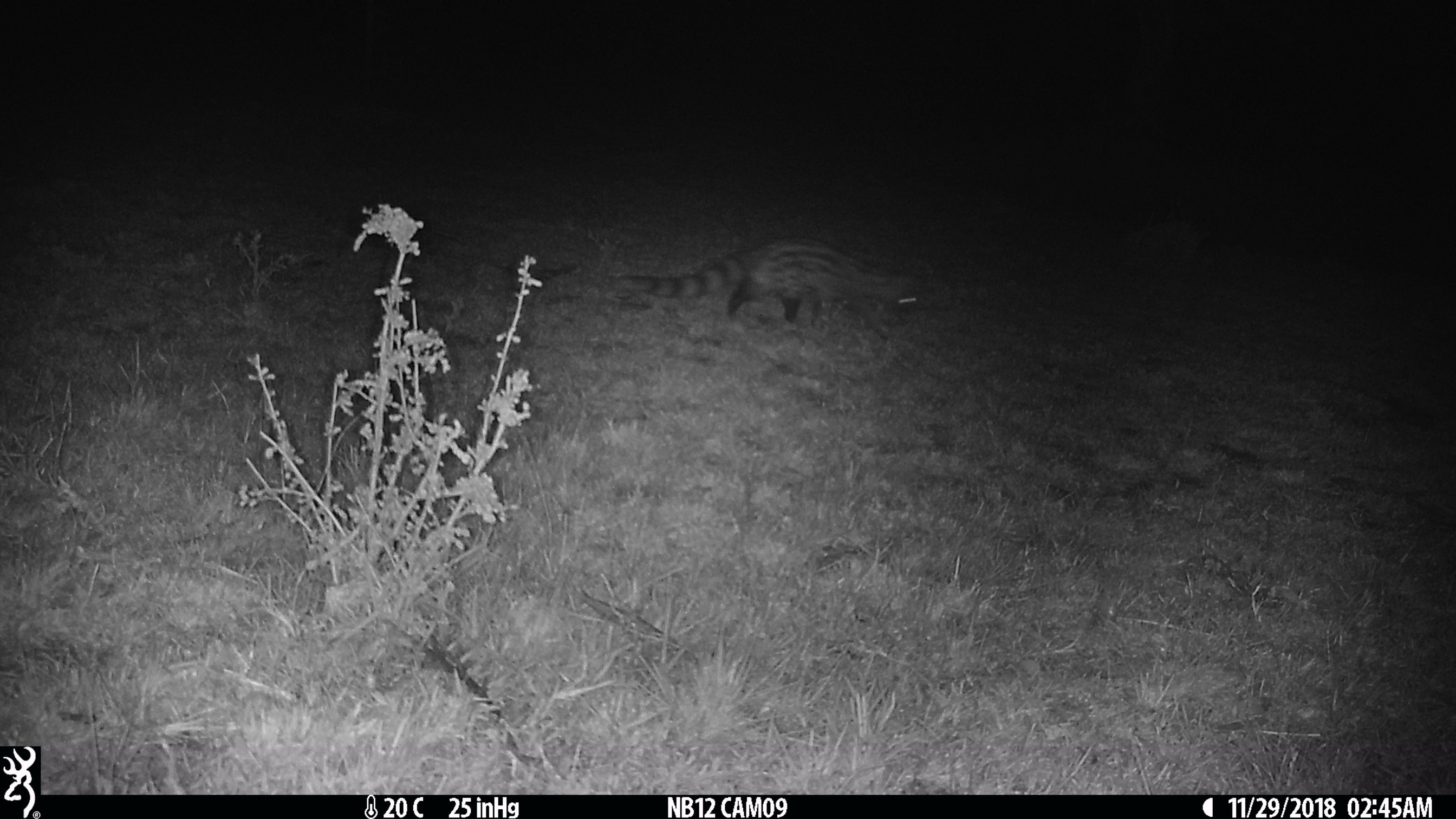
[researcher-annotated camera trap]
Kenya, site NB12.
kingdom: Animalia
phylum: Chordata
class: Mammalia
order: Carnivora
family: Viverridae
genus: Genetta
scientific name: Genetta genetta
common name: genet